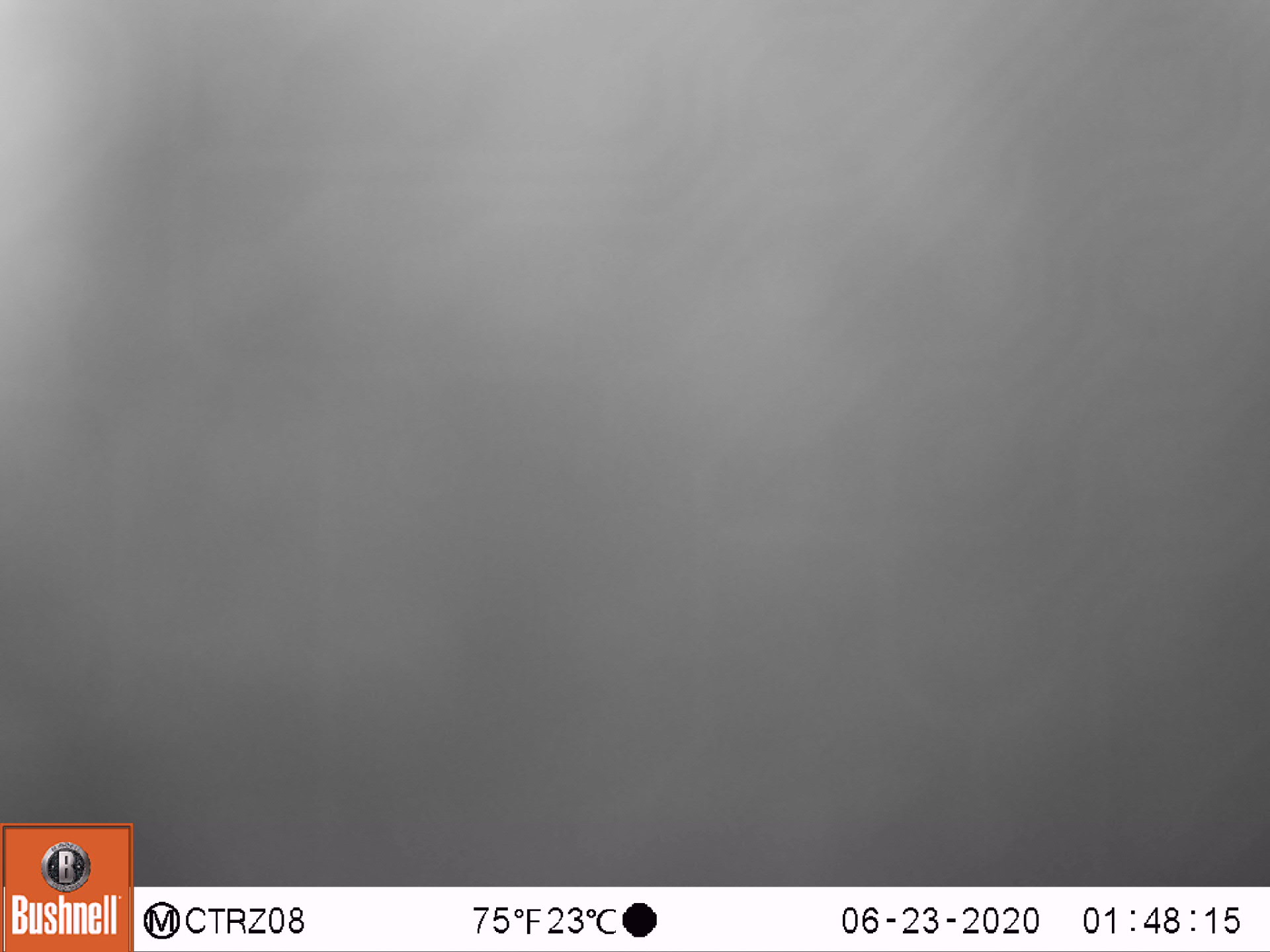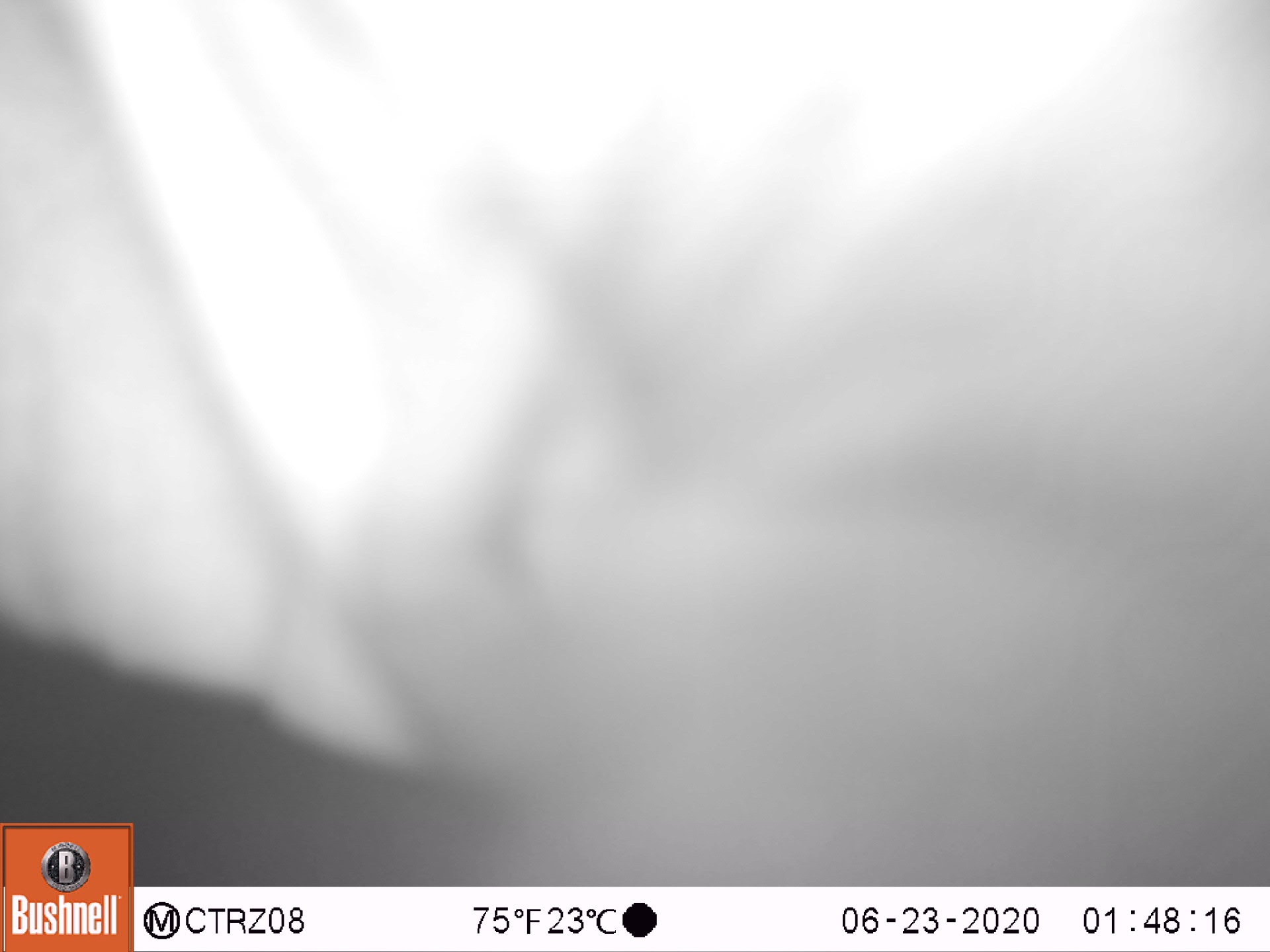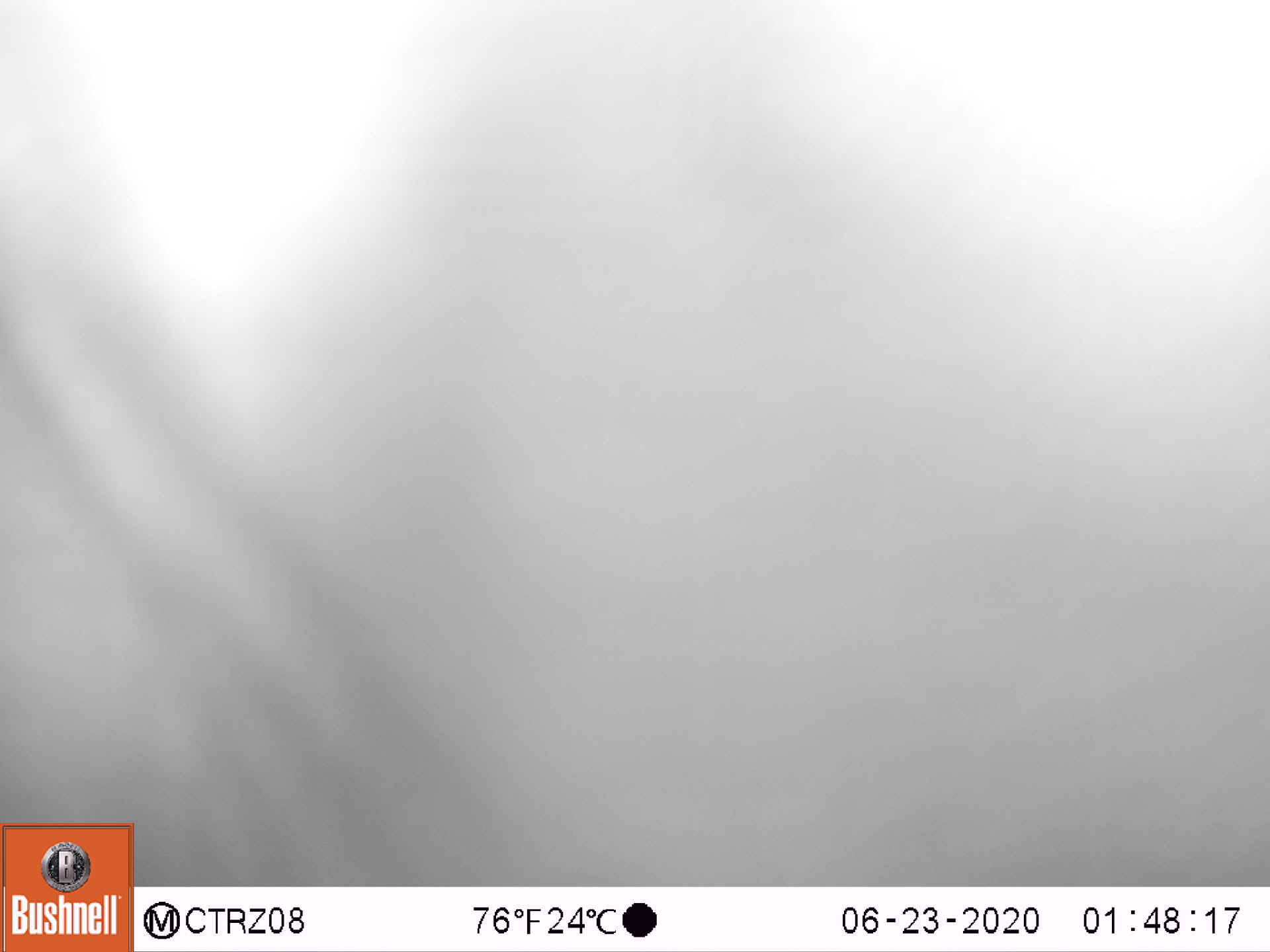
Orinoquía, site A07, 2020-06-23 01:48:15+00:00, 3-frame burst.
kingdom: Animalia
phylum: Chordata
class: Mammalia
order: Artiodactyla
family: Bovidae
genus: Bos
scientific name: Bos taurus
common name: cow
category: cattle